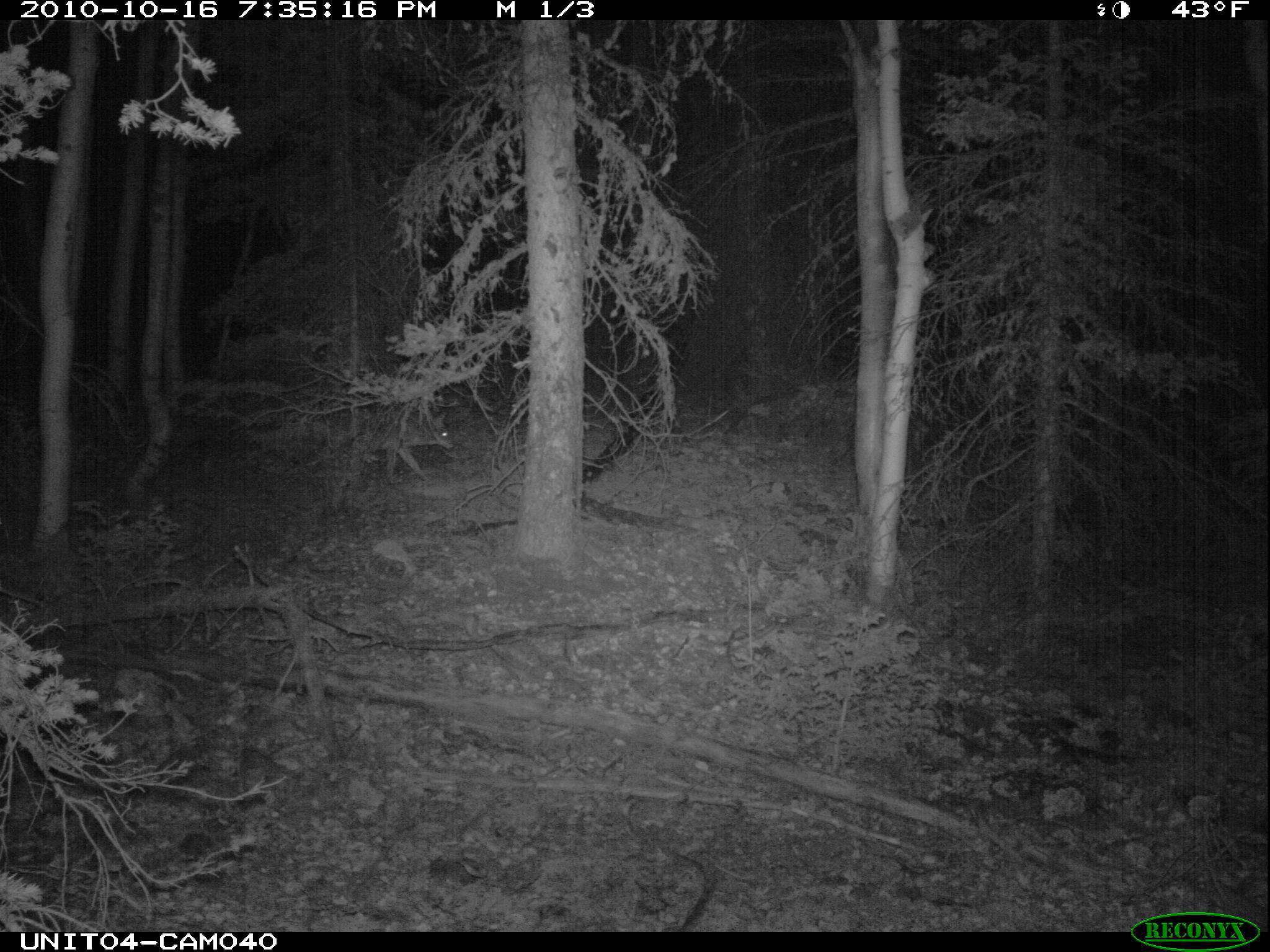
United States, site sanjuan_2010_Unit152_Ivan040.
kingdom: Animalia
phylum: Chordata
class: Mammalia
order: Carnivora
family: Canidae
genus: Canis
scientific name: Canis latrans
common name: coyote